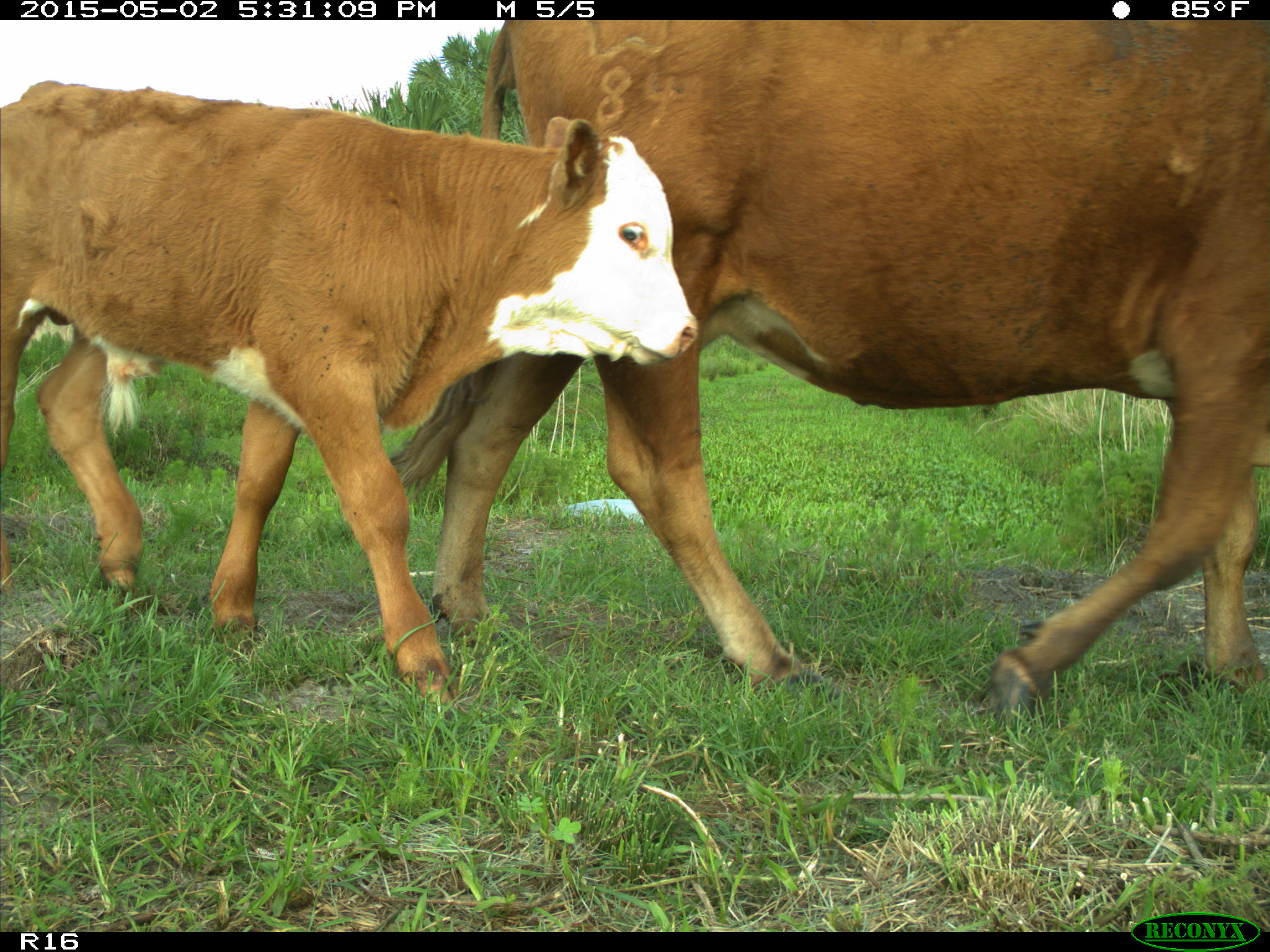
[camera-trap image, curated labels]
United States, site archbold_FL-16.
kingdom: Animalia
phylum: Chordata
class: Mammalia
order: Artiodactyla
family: Bovidae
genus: Bos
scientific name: Bos taurus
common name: domestic cow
Bos taurus (domestic cow).